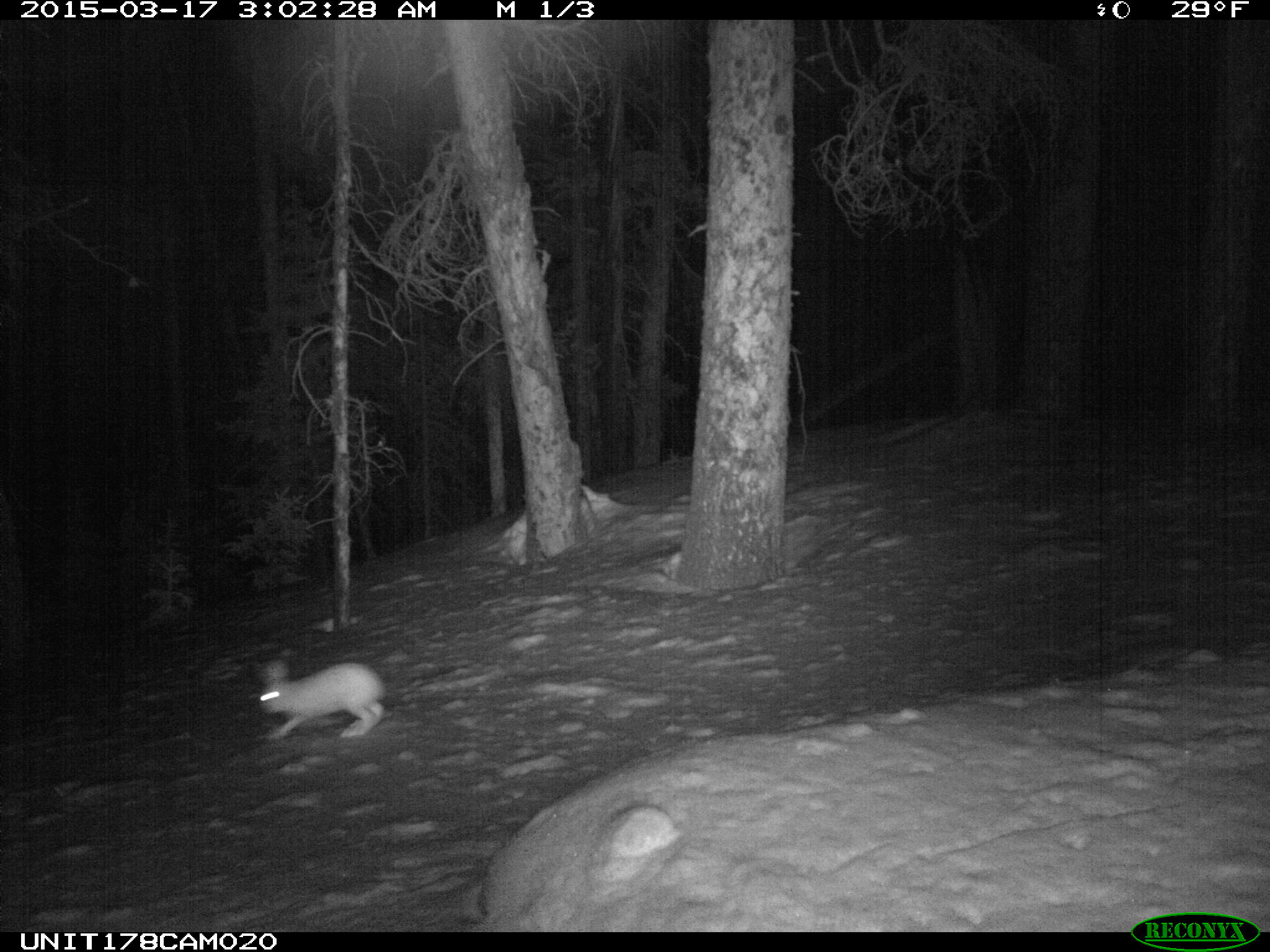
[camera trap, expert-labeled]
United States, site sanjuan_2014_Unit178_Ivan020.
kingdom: Animalia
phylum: Chordata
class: Mammalia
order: Lagomorpha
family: Leporidae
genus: Lepus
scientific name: Lepus americanus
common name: snowshoe hare